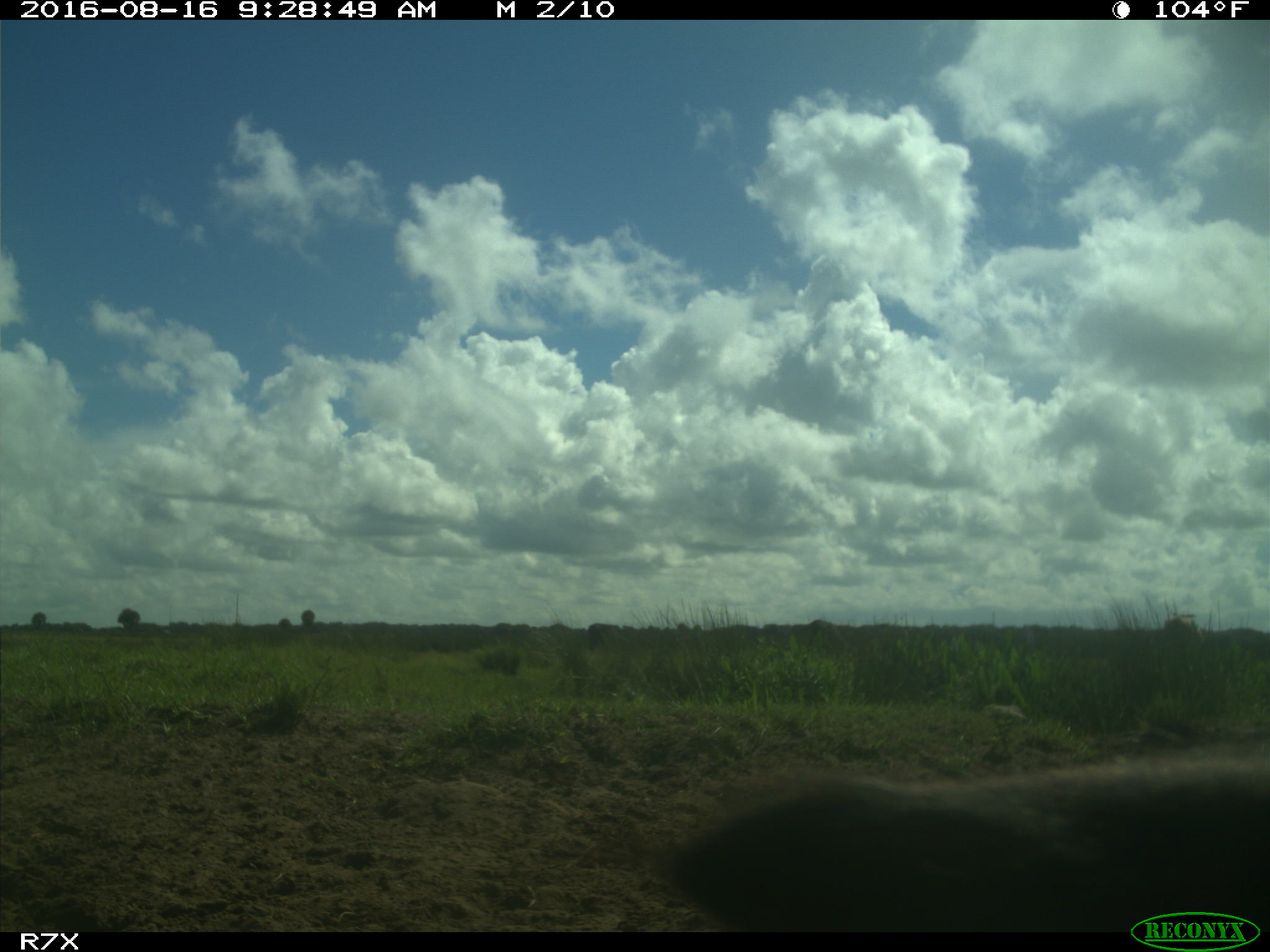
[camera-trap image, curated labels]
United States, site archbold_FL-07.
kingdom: Animalia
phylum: Chordata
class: Mammalia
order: Artiodactyla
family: Bovidae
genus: Bos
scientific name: Bos taurus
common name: domestic cow